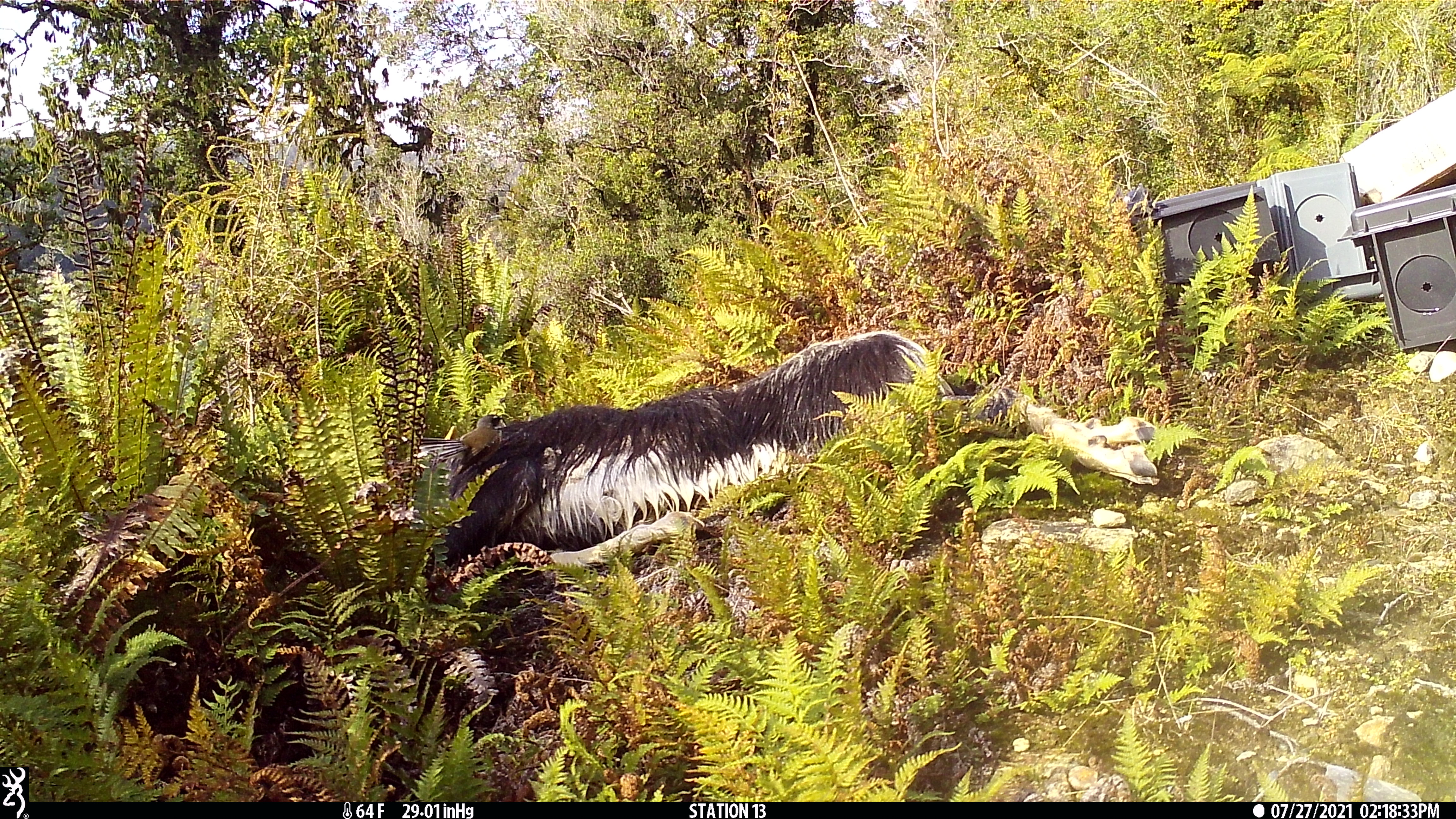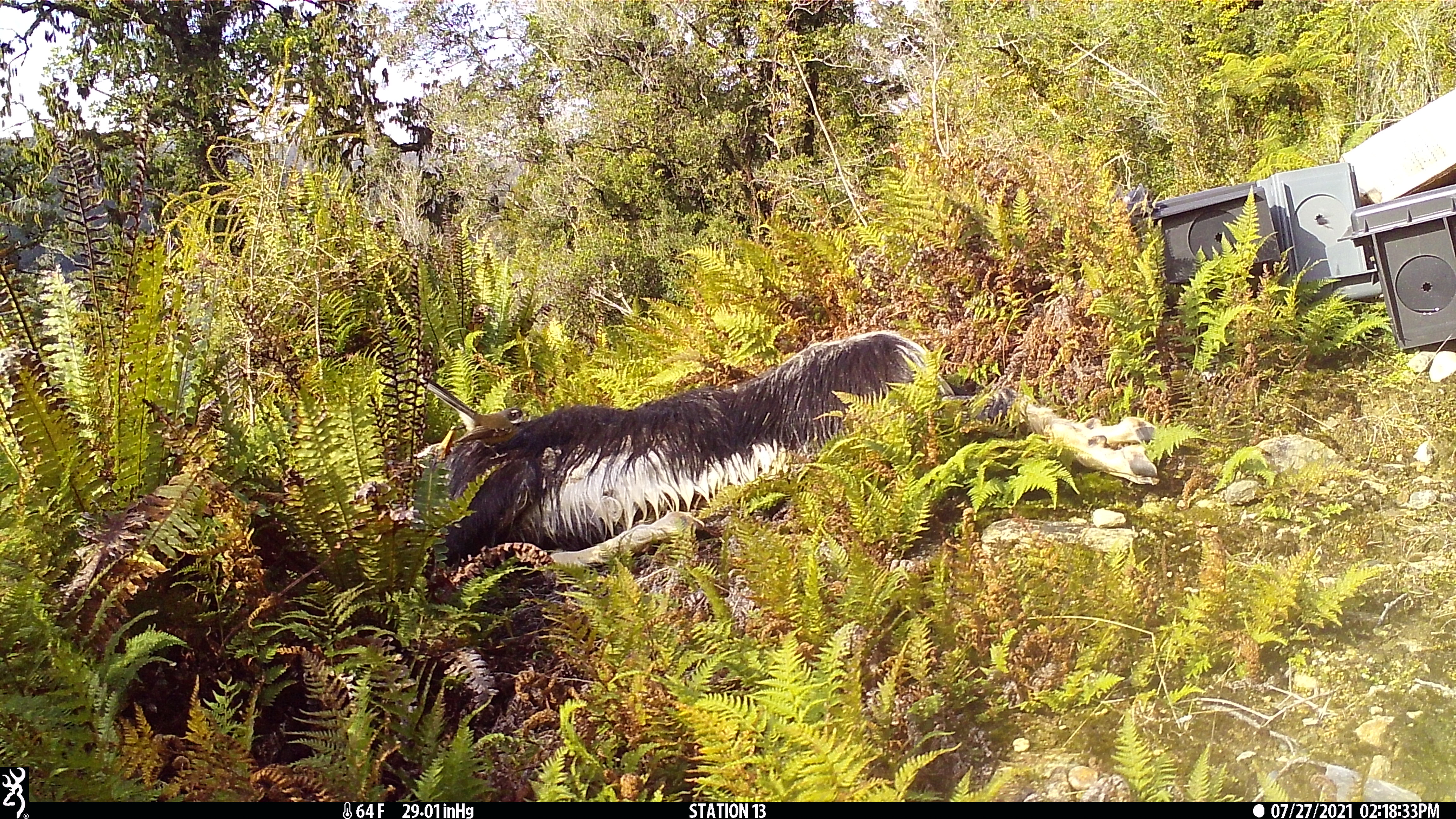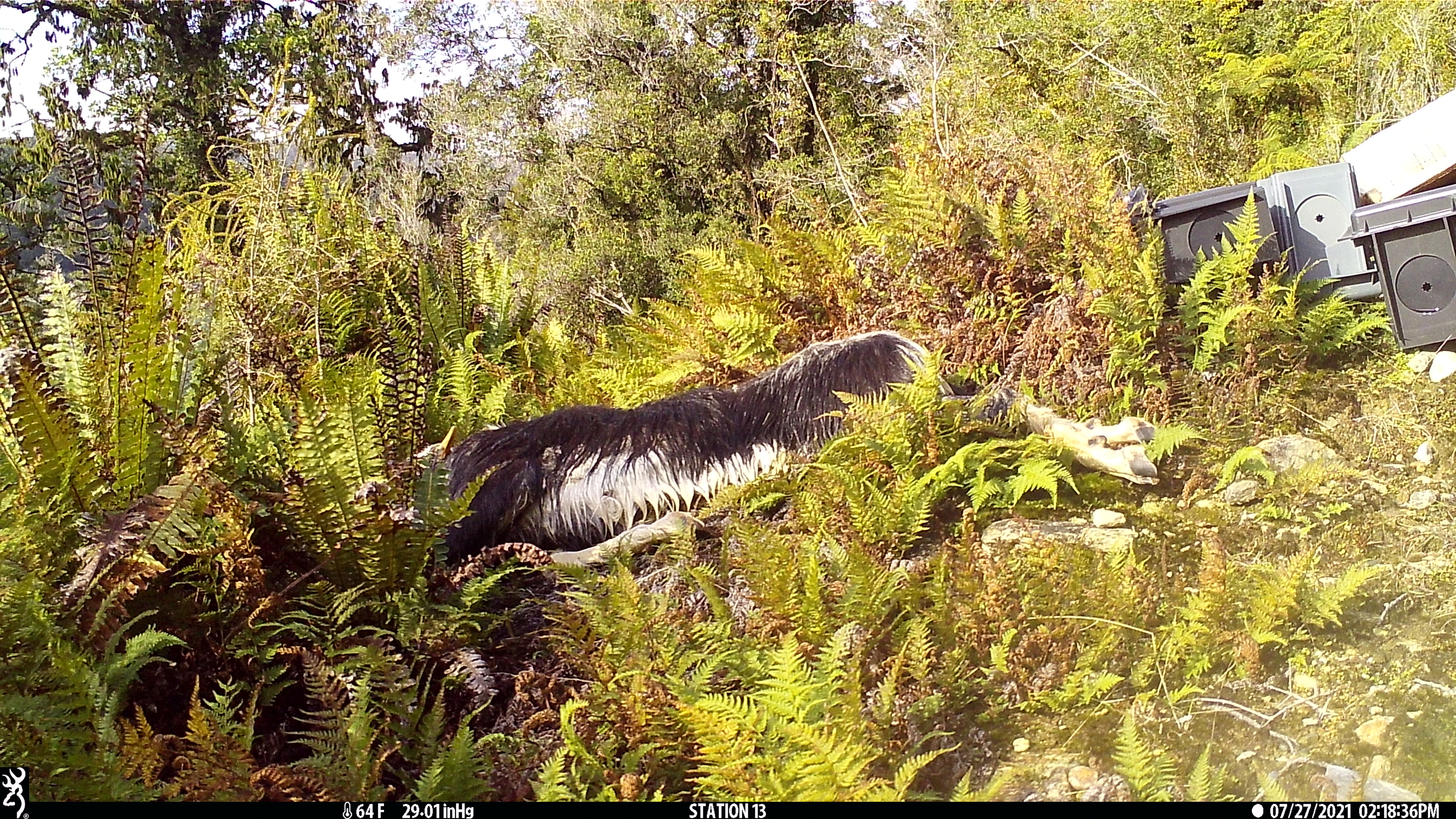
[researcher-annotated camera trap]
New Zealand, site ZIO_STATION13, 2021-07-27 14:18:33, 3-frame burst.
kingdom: Animalia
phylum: Chordata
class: Aves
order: Passeriformes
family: Rhipiduridae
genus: Rhipidura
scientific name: Rhipidura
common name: fantails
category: fantail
Fantail (fantails) (Rhipidura).